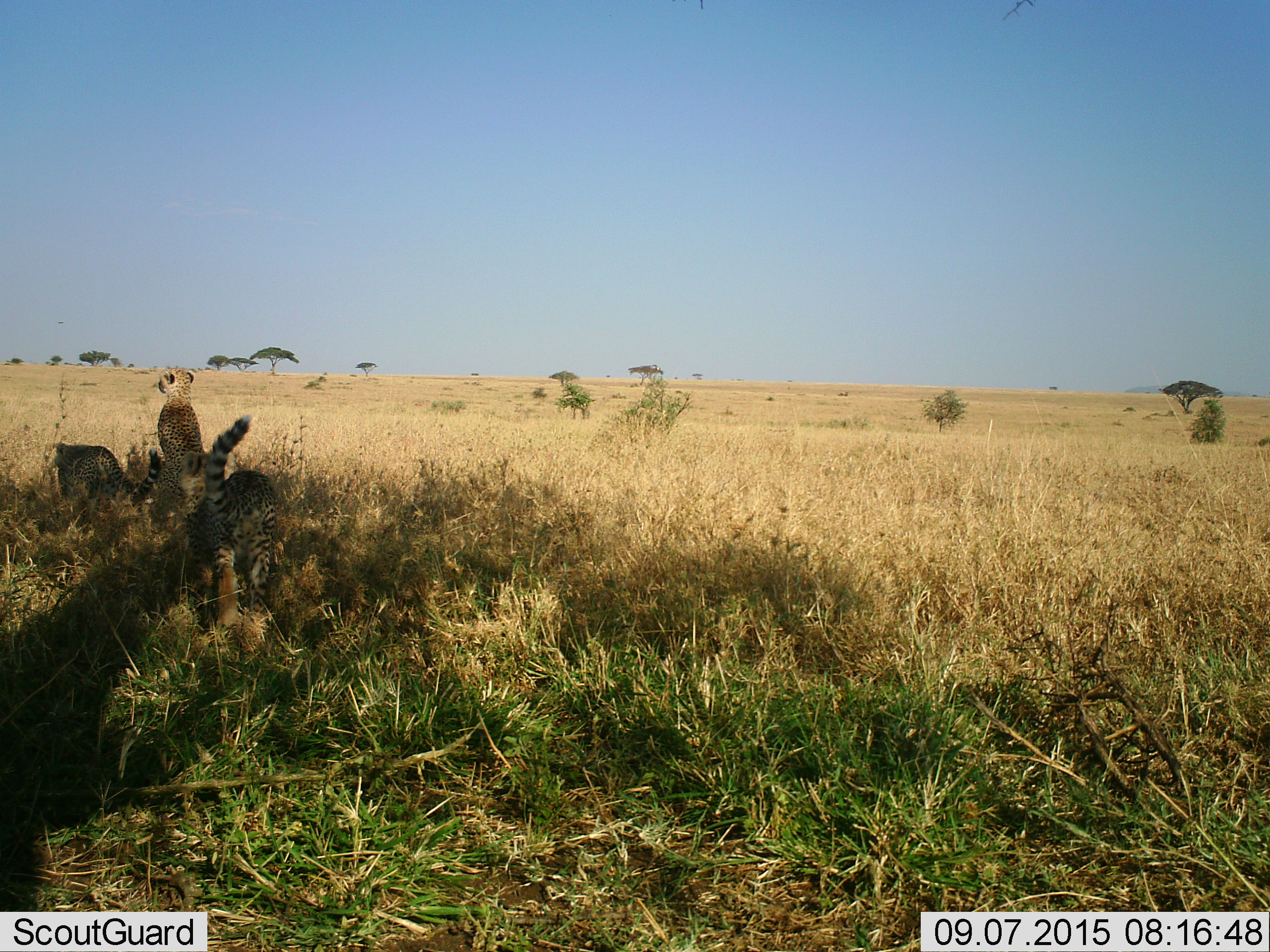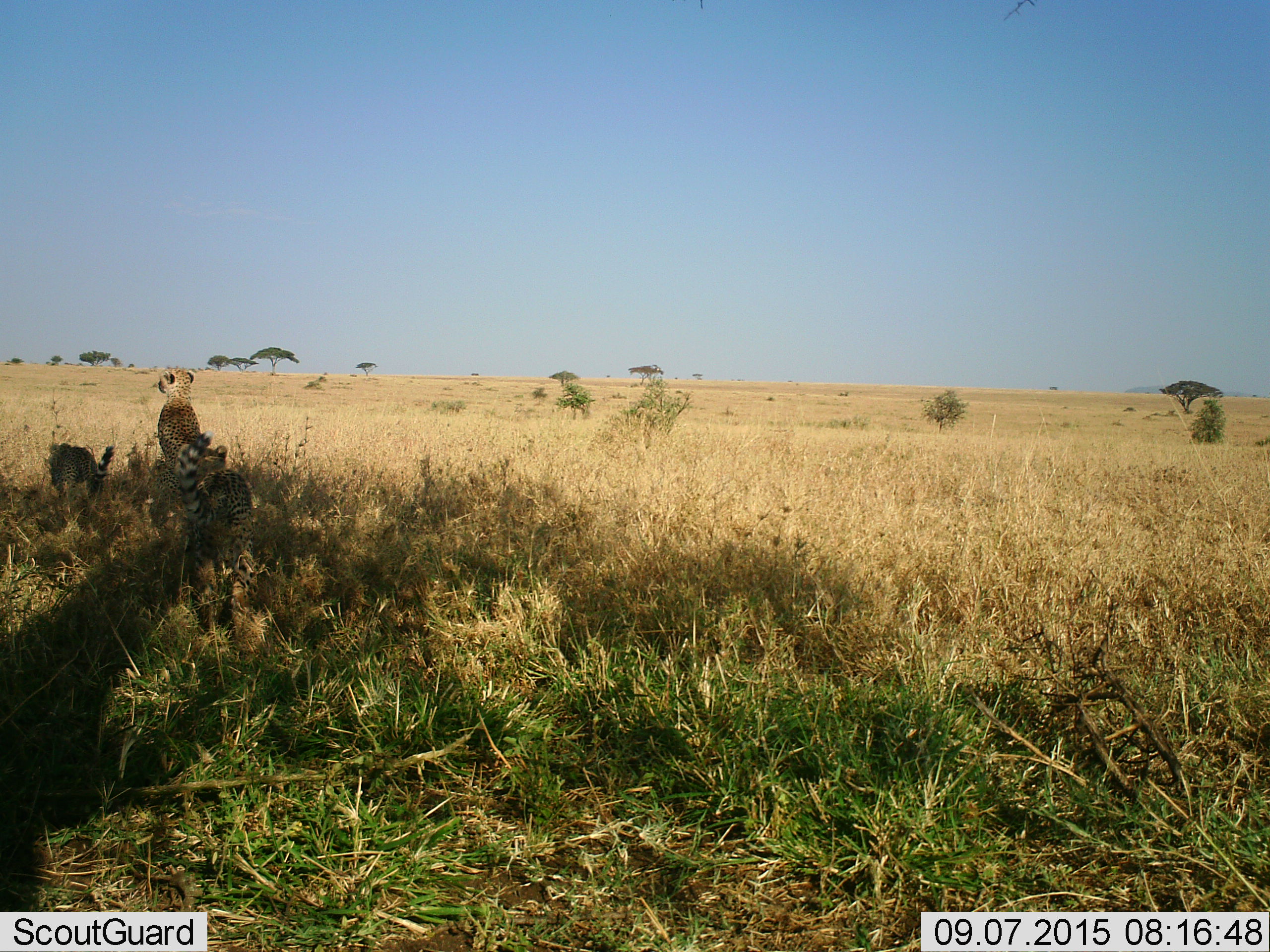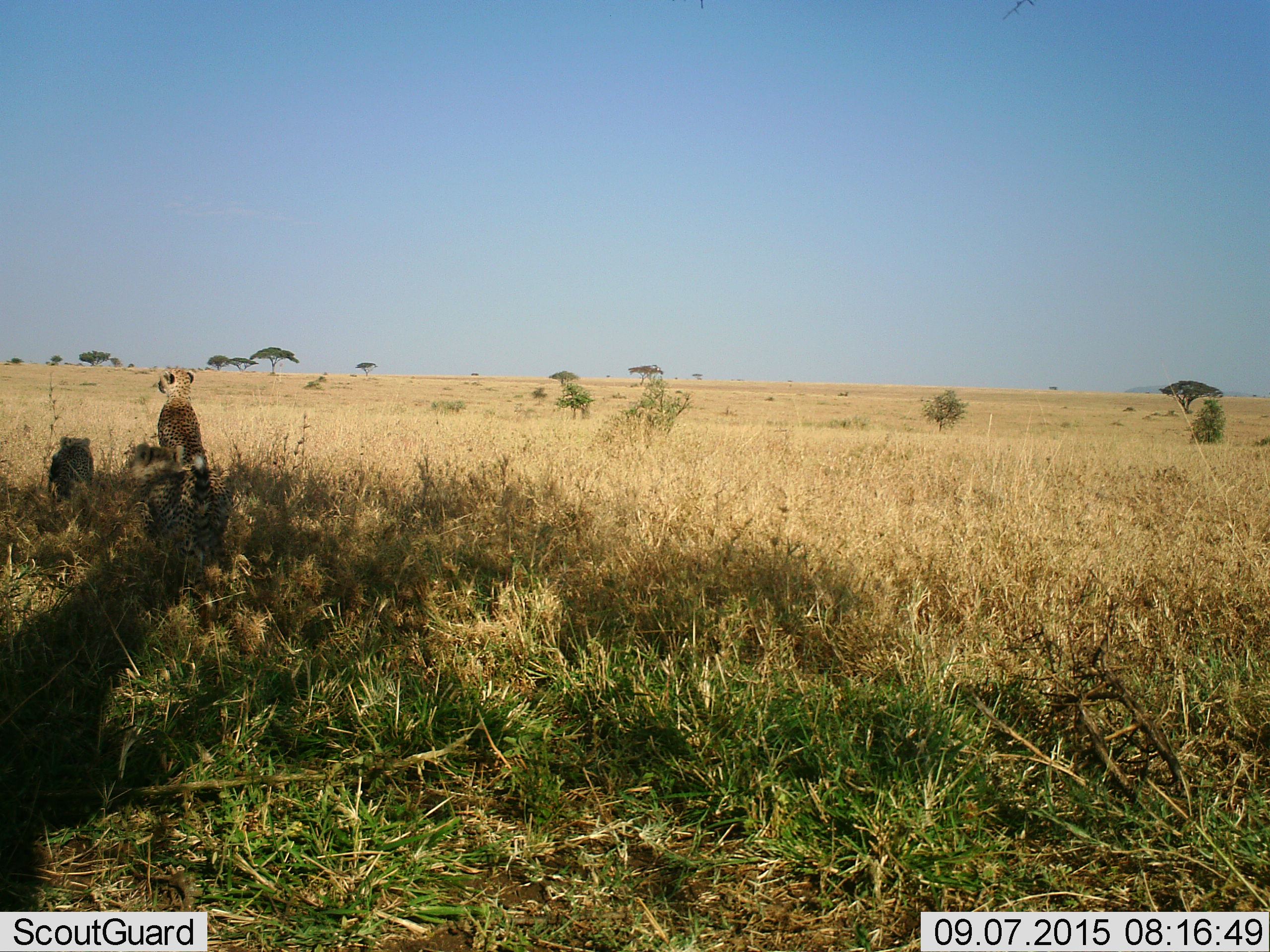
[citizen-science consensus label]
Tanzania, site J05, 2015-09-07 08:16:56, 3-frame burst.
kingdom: Animalia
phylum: Chordata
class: Mammalia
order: Carnivora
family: Felidae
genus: Acinonyx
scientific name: Acinonyx jubatus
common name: cheetah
Cheetah (Acinonyx jubatus), count 3. Behavior (volunteer vote fractions): standing 30%, resting 40%, moving 80%, interacting 0%. Young present (vote fraction): 40%. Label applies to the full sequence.